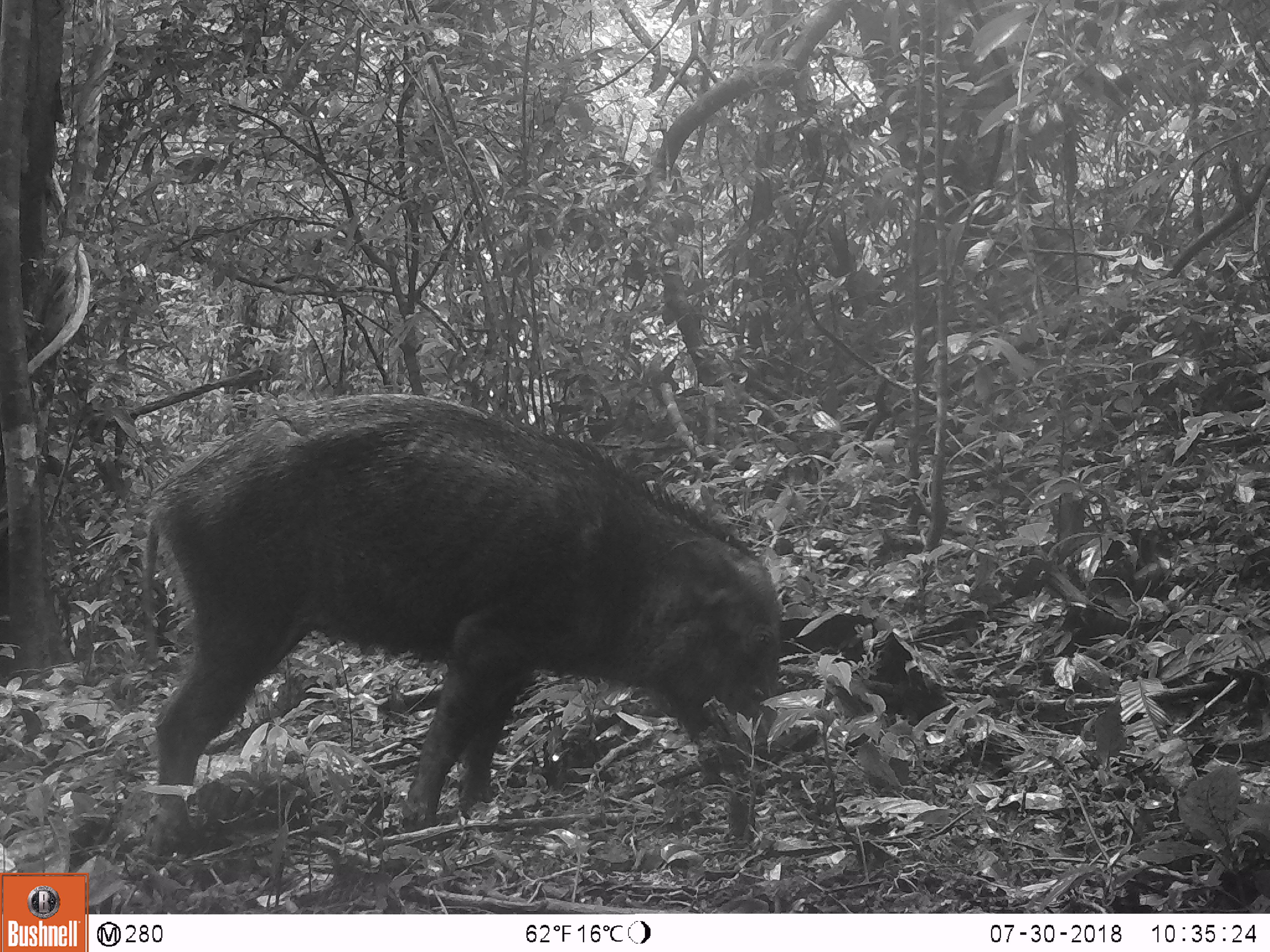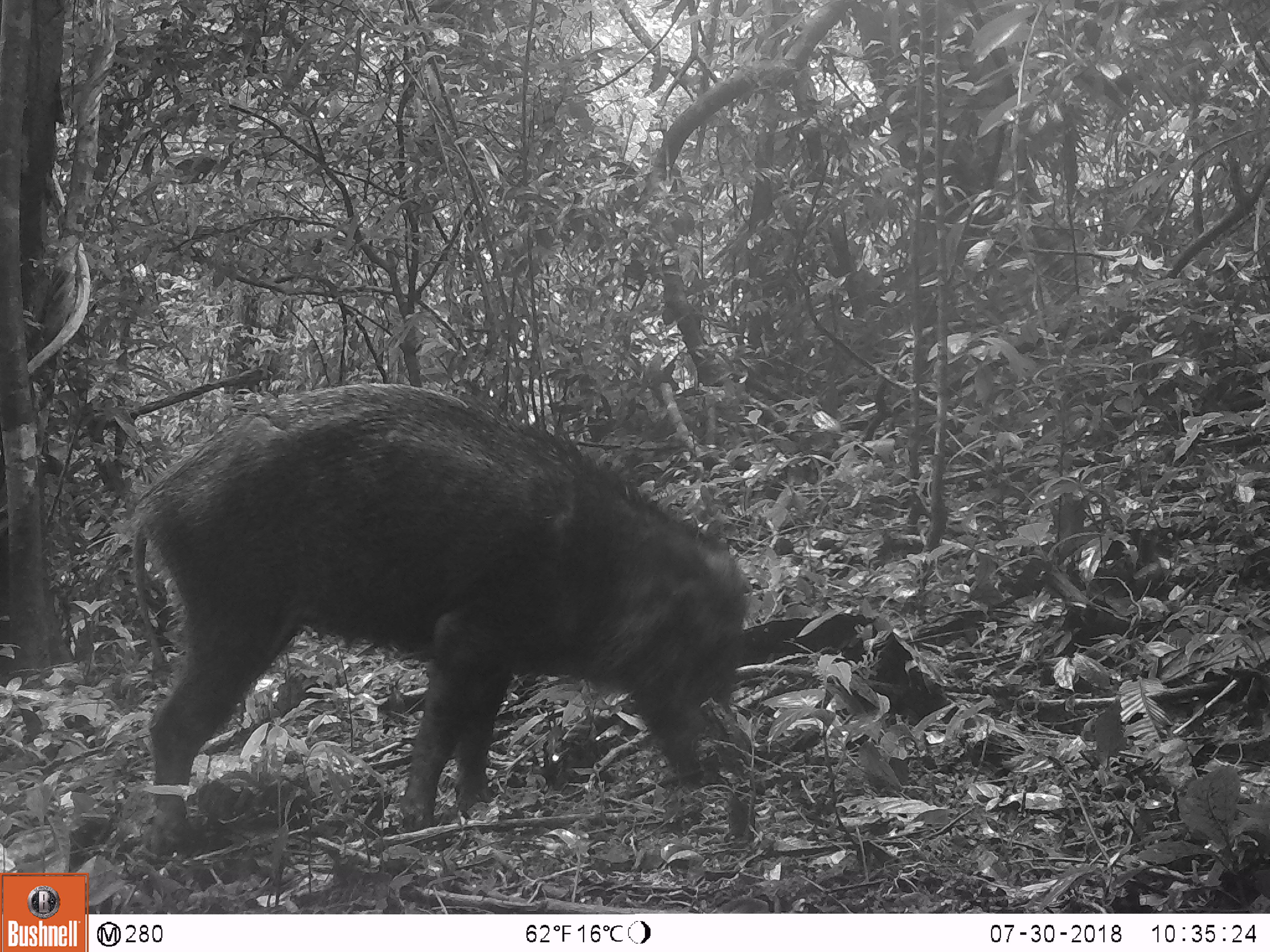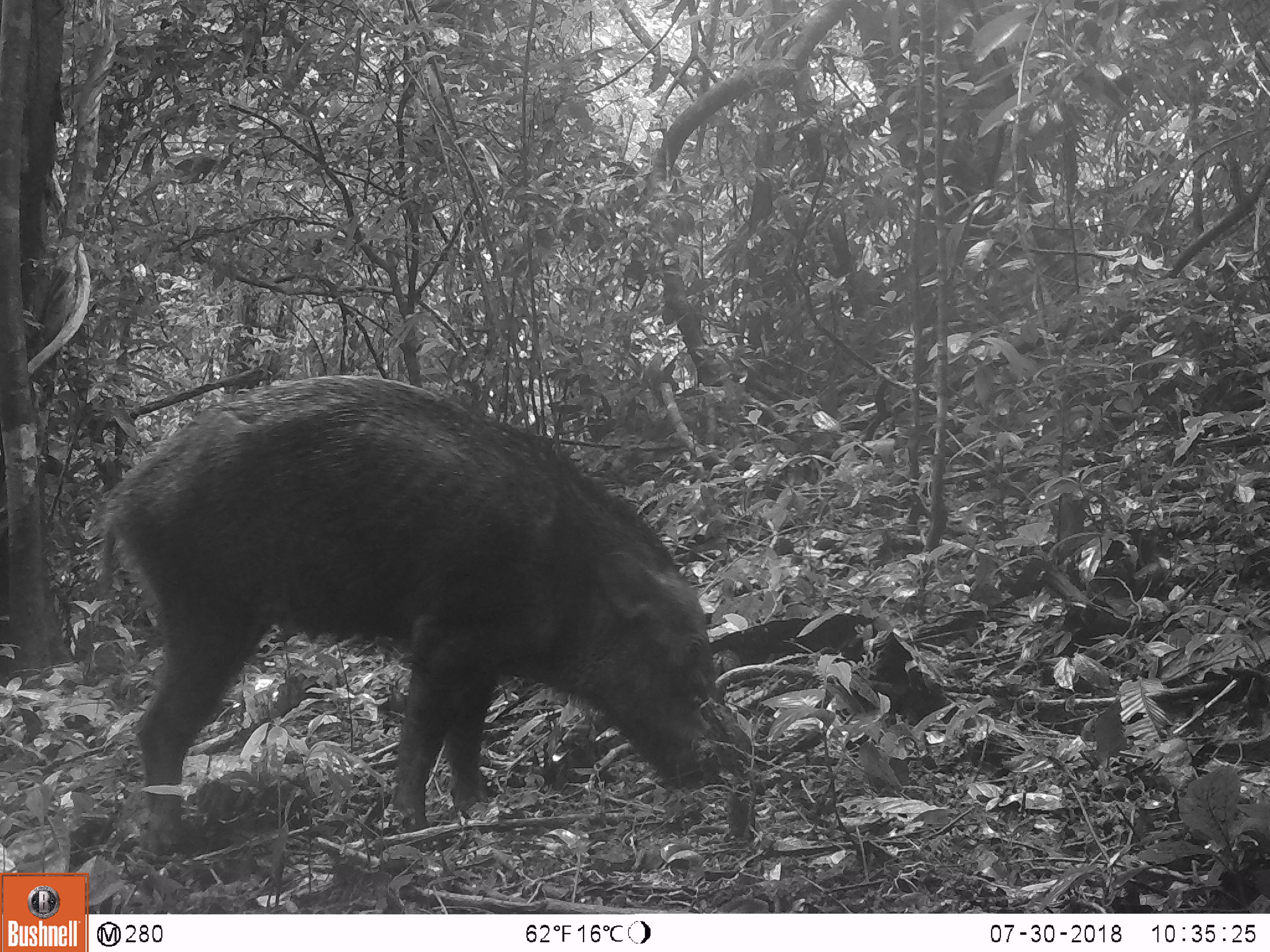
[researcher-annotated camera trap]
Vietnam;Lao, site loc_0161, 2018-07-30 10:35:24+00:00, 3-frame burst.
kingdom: Animalia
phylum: Chordata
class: Mammalia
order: Artiodactyla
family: Suidae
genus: Sus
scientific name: Sus scrofa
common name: eurasian wild pig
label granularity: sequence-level